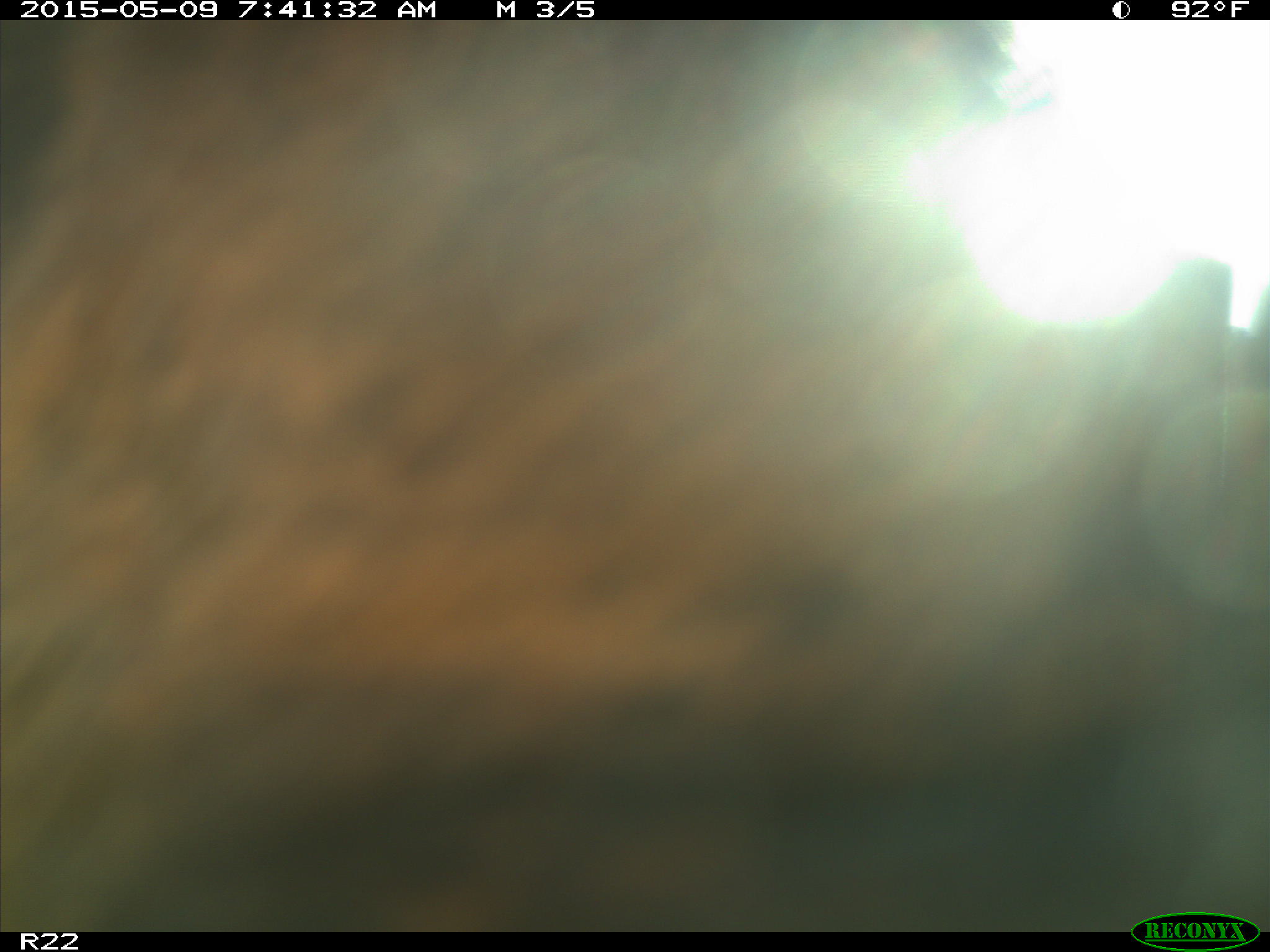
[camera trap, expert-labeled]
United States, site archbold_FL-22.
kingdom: Animalia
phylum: Chordata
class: Mammalia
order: Artiodactyla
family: Bovidae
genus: Bos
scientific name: Bos taurus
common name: domestic cow